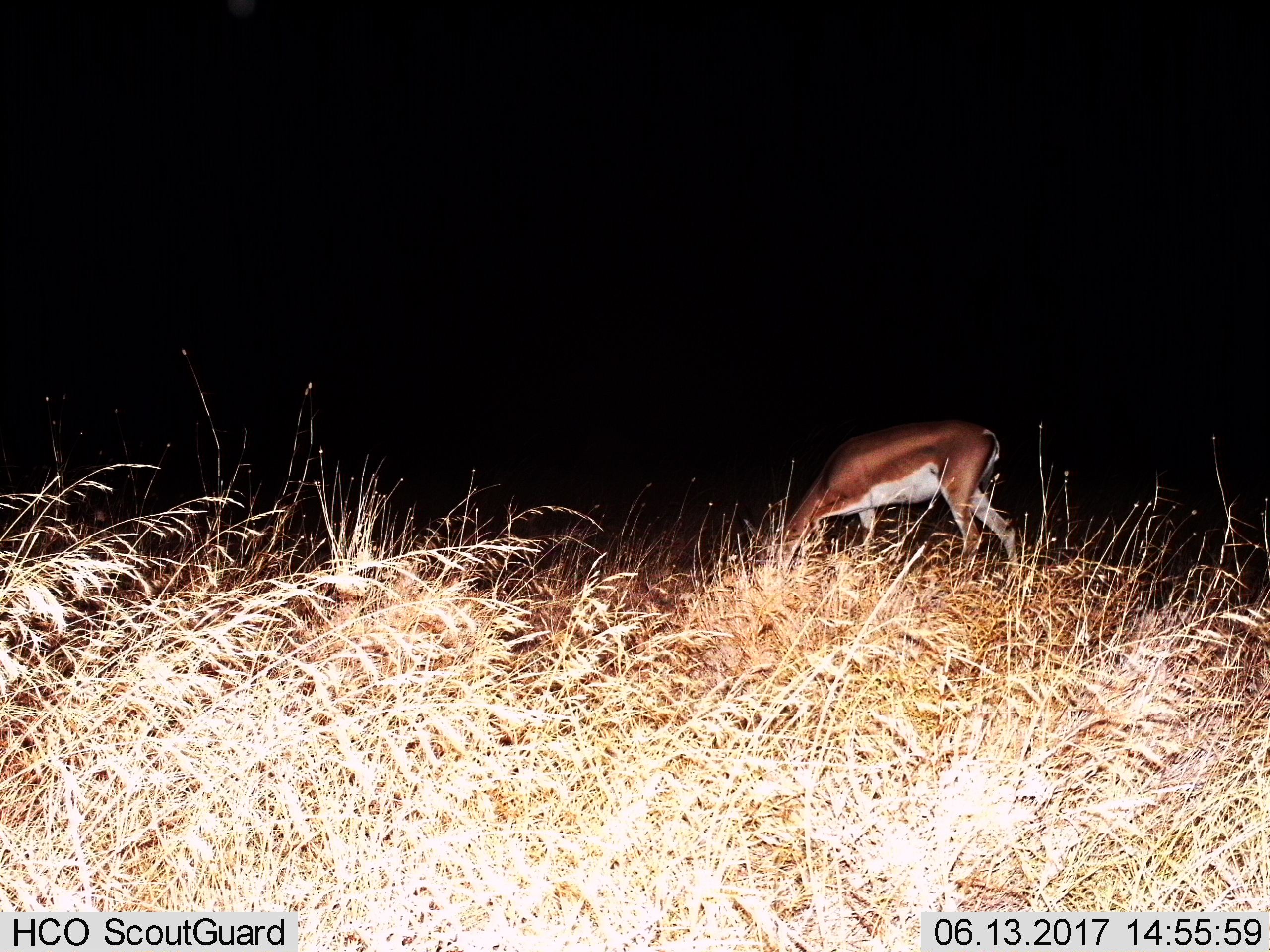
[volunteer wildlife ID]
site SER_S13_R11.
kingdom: Animalia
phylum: Chordata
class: Mammalia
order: Artiodactyla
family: Bovidae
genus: Nanger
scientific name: Nanger granti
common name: grant's gazelle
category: gazellegrants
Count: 1.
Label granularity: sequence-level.